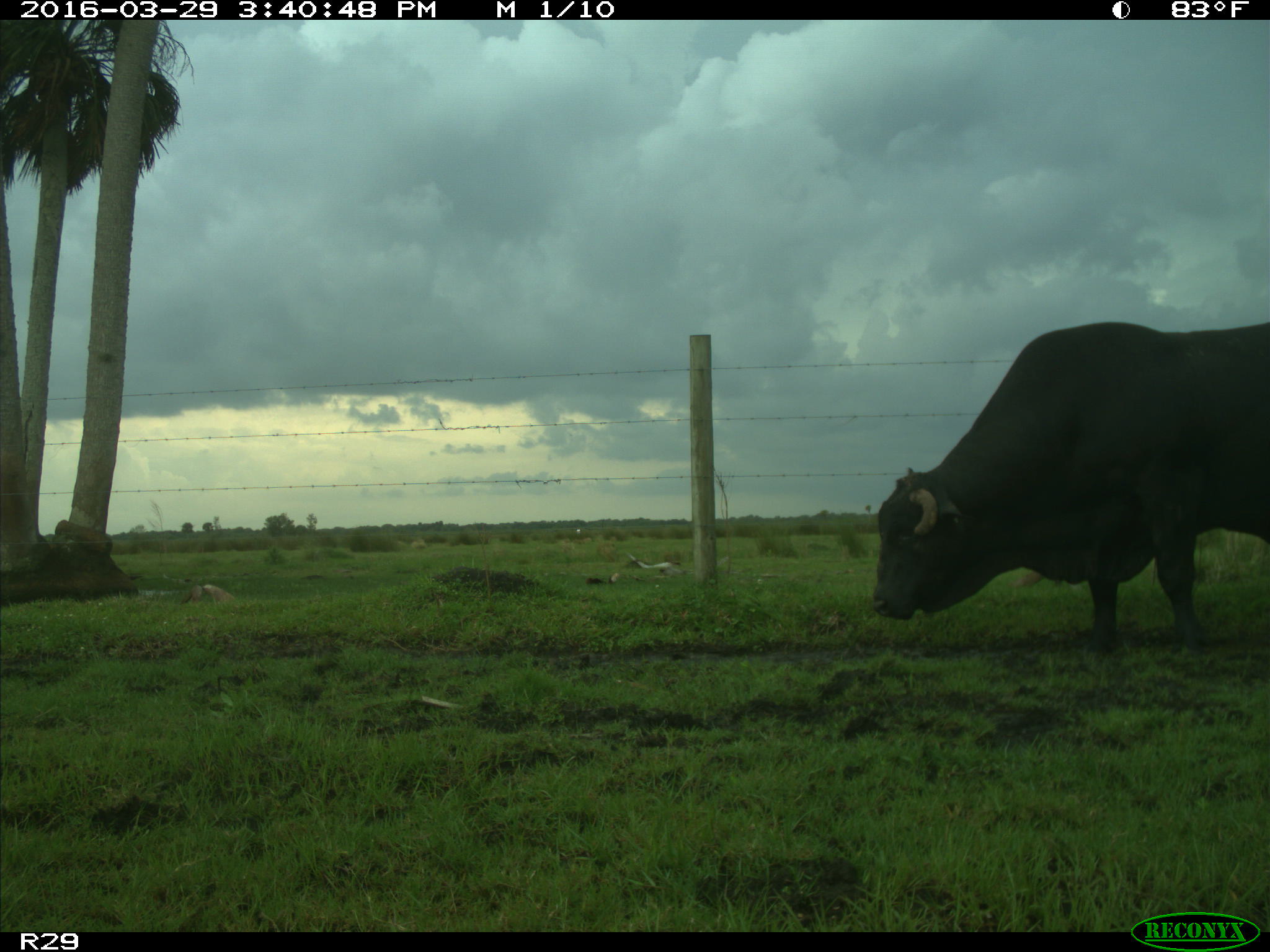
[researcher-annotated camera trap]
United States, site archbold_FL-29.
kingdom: Animalia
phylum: Chordata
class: Mammalia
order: Artiodactyla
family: Bovidae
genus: Bos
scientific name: Bos taurus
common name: domestic cow